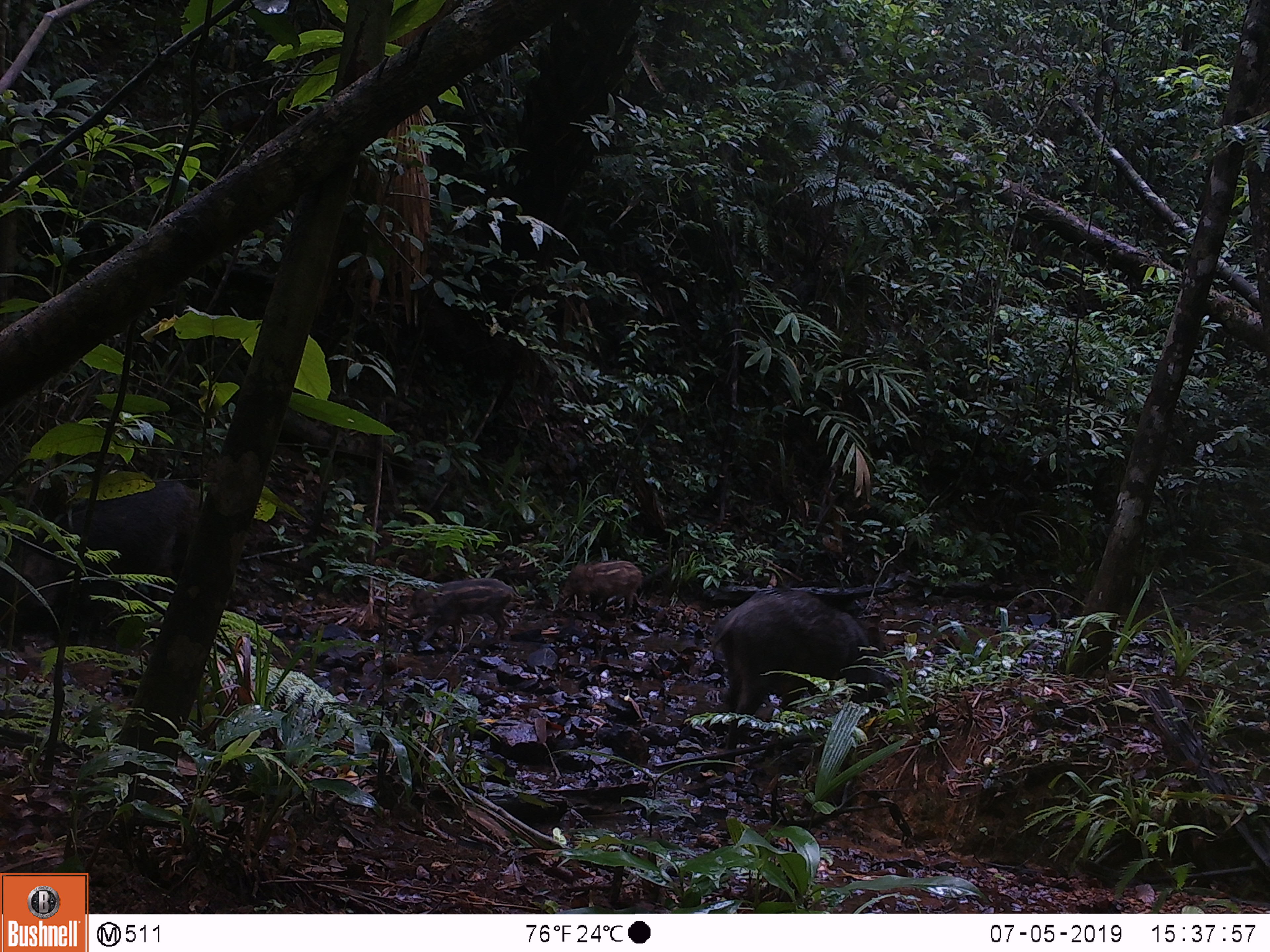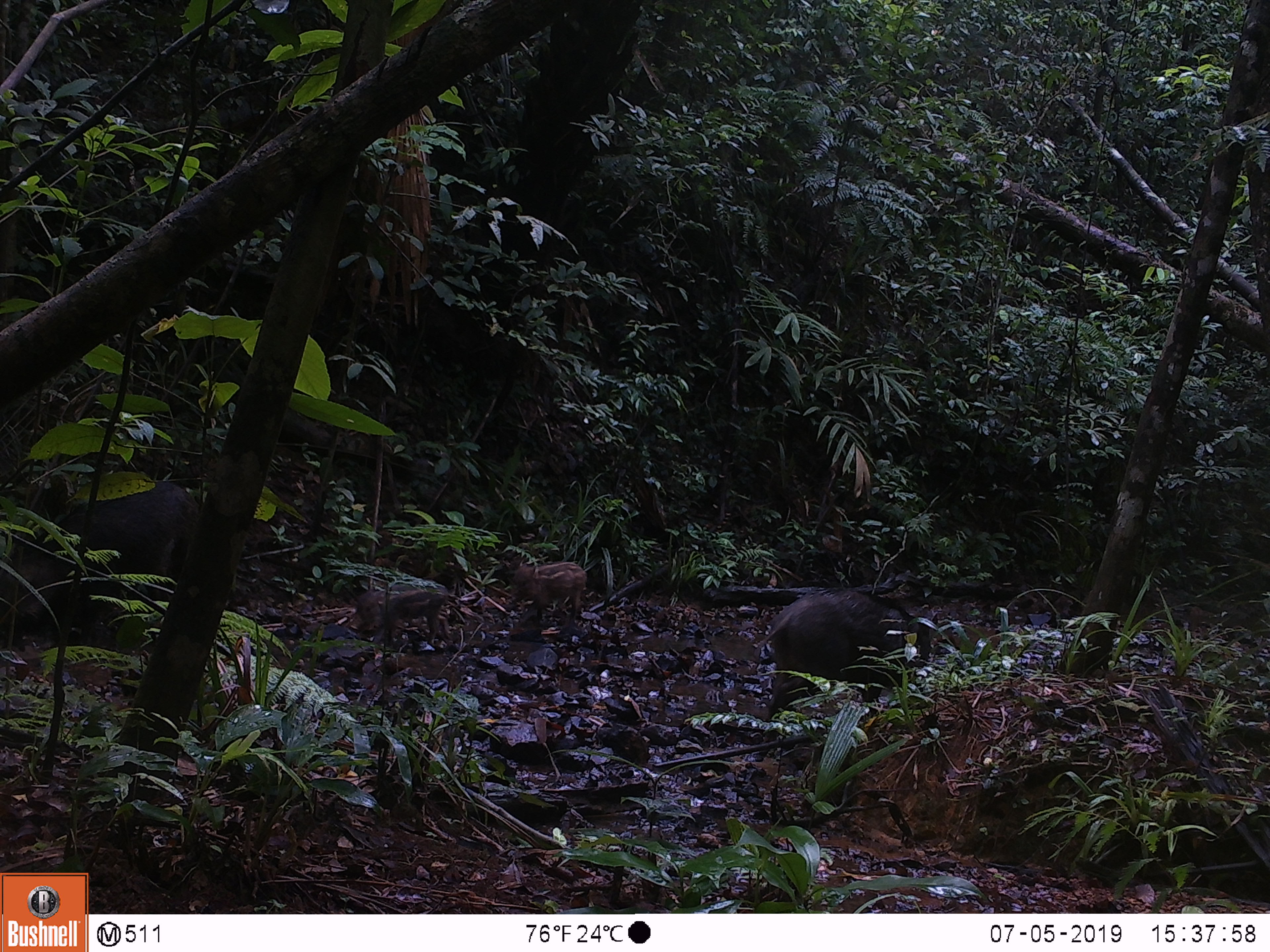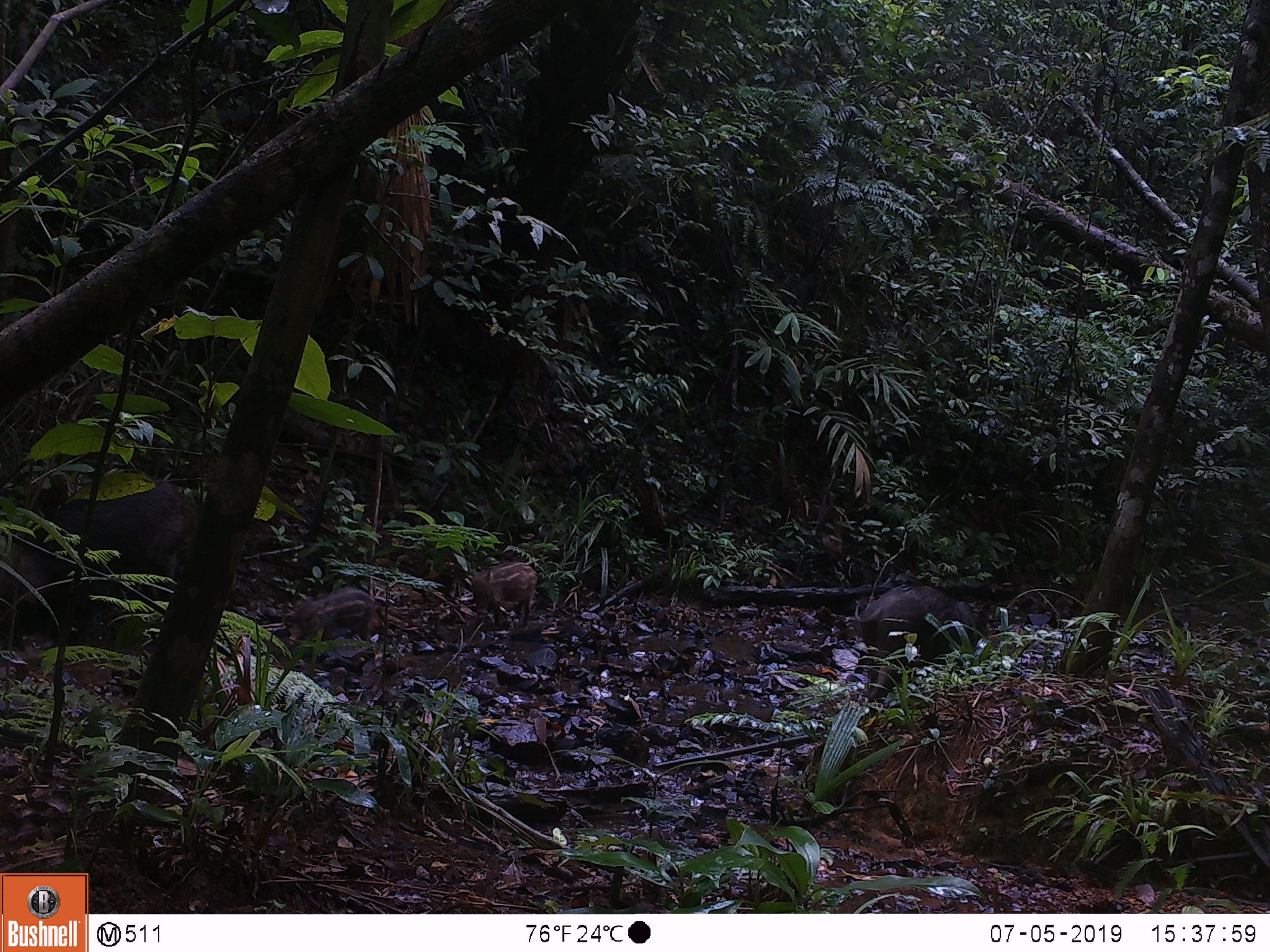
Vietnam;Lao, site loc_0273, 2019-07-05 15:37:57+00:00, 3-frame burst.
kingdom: Animalia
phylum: Chordata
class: Mammalia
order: Artiodactyla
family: Suidae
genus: Sus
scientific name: Sus scrofa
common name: eurasian wild pig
Eurasian wild pig (Sus scrofa). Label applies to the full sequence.